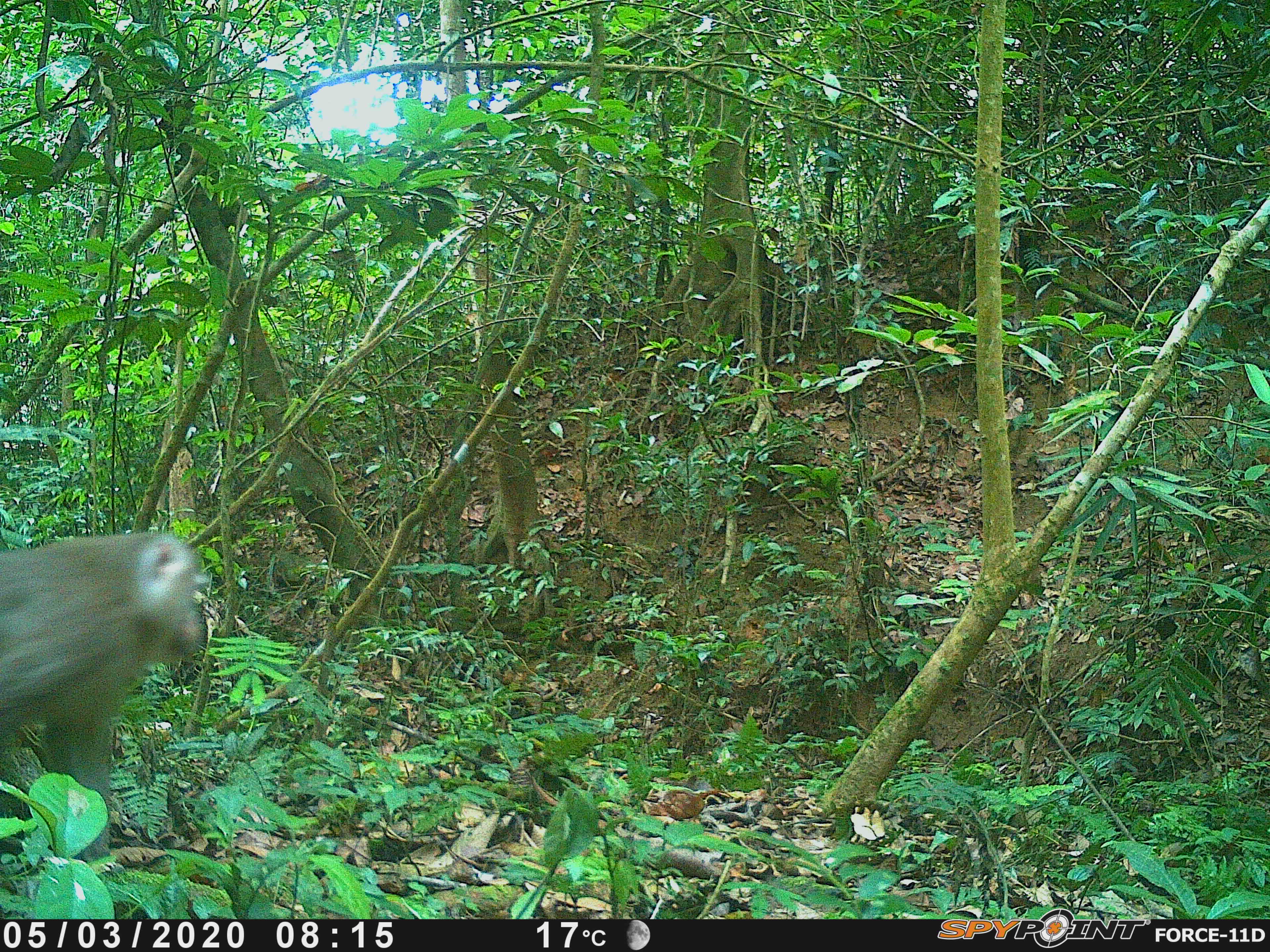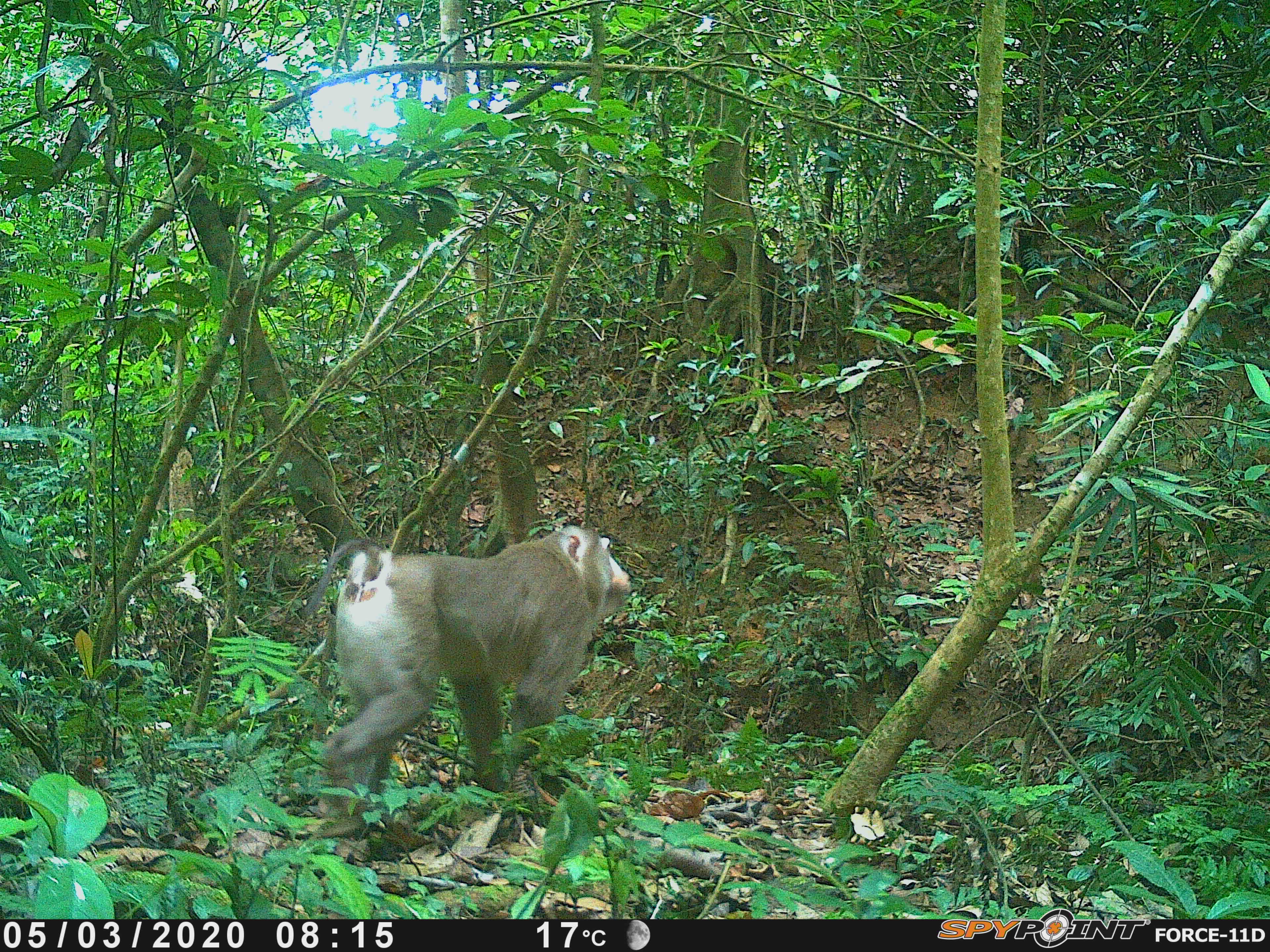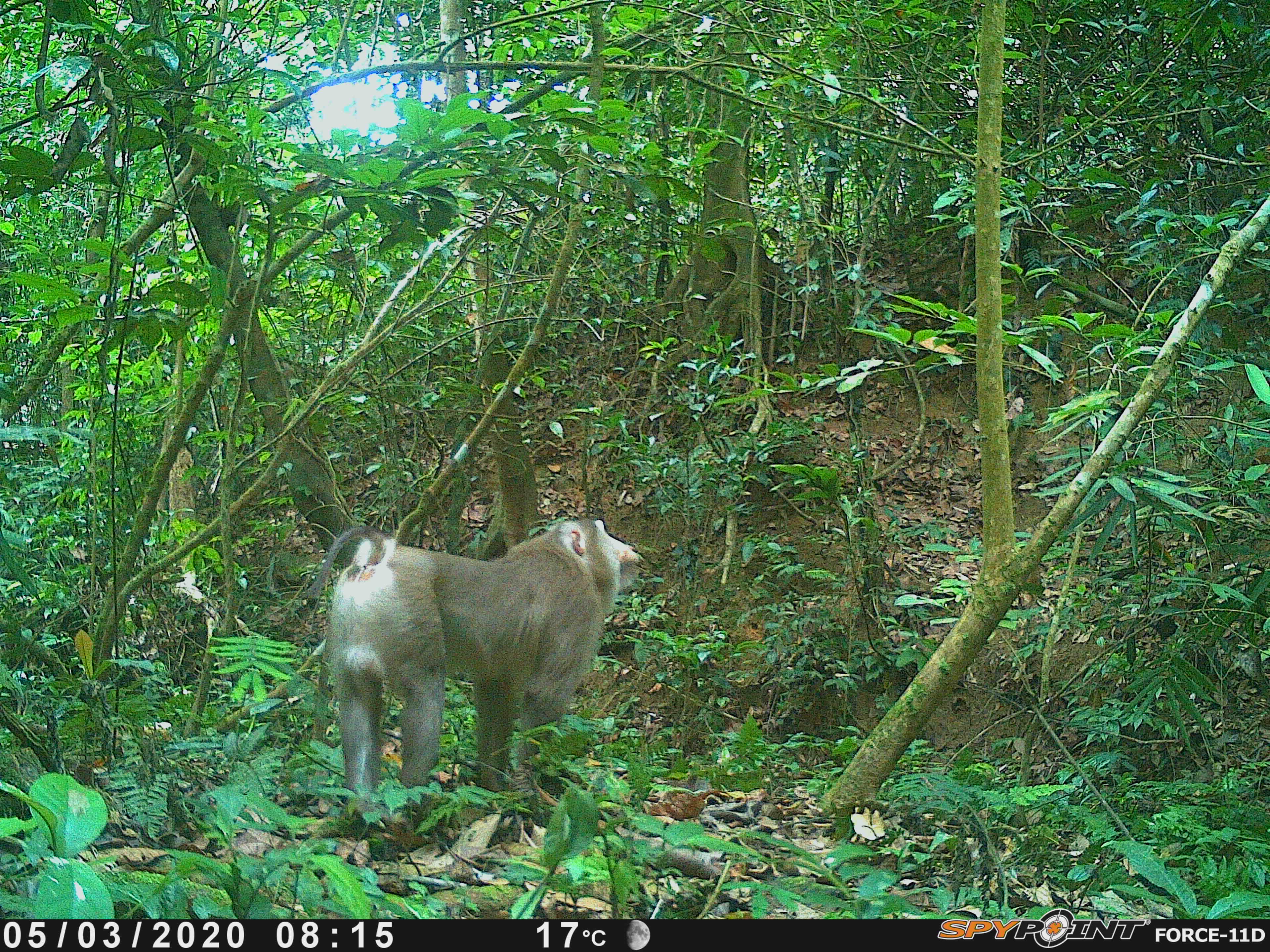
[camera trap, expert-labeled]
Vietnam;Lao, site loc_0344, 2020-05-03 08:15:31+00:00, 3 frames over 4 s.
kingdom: Animalia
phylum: Chordata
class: Mammalia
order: Primates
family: Cercopithecidae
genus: Macaca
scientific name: Macaca nemestrina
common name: pig-tailed macaque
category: pig tailed macaque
Pig tailed macaque (pig-tailed macaque) (Macaca nemestrina). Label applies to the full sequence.